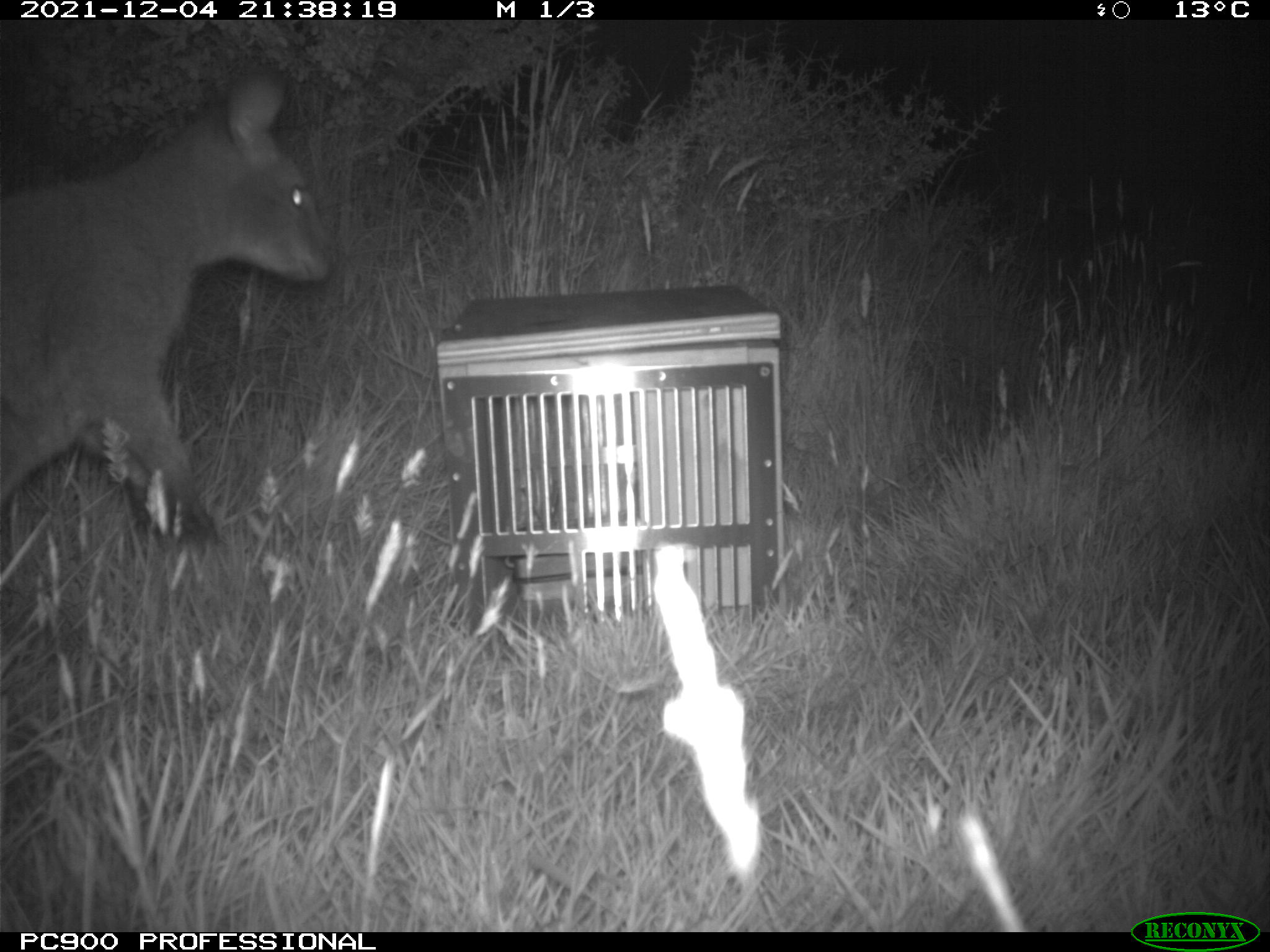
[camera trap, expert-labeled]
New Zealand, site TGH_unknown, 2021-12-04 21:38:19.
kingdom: Animalia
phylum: Chordata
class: Mammalia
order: Diprotodontia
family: Macropodidae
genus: Notamacropus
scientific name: Notamacropus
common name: wallaby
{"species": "wallaby (Notamacropus)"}